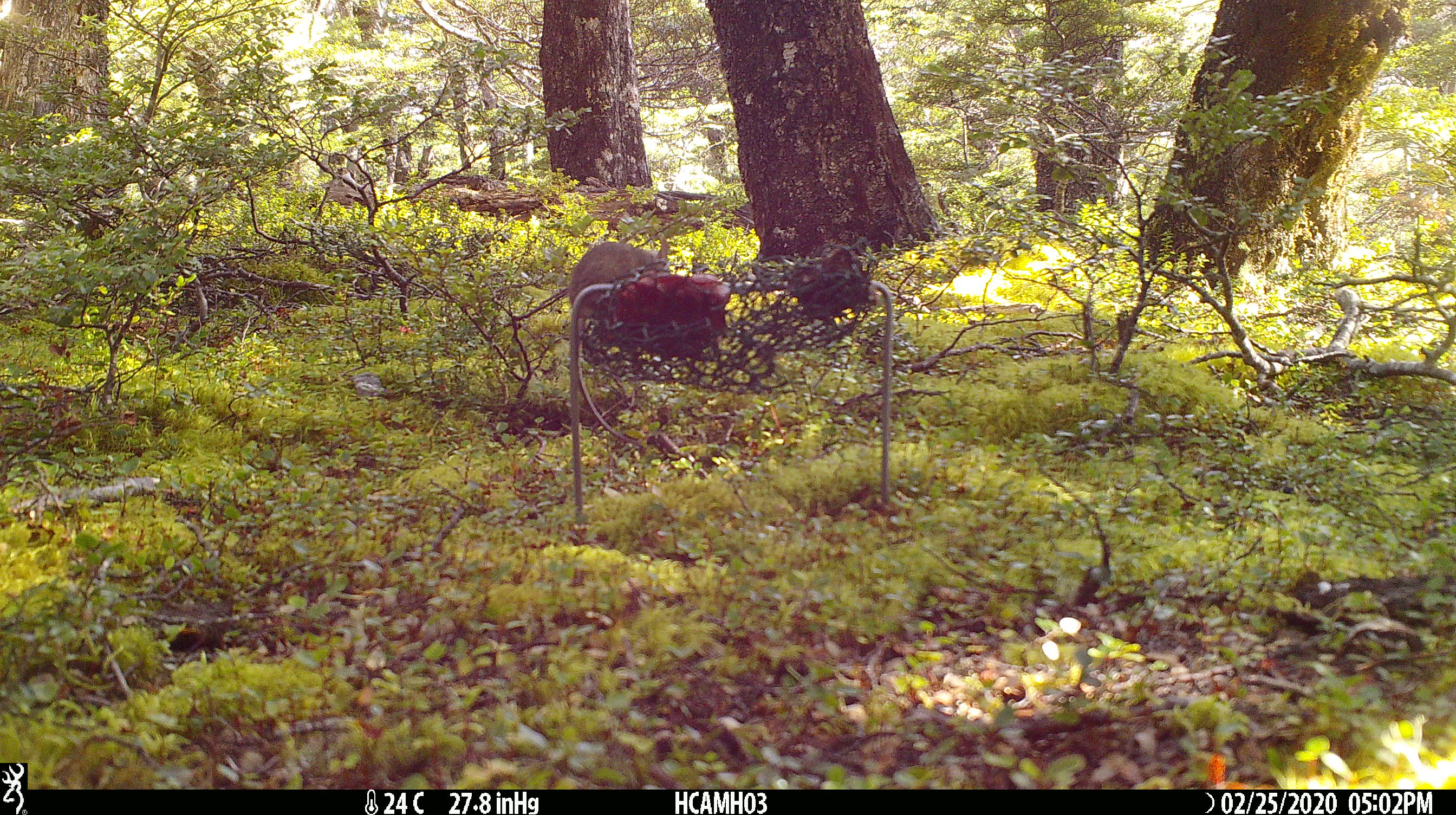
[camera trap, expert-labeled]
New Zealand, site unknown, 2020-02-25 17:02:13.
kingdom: Animalia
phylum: Chordata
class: Mammalia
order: Rodentia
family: Muridae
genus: Mus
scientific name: Mus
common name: mouse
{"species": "mouse (Mus)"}